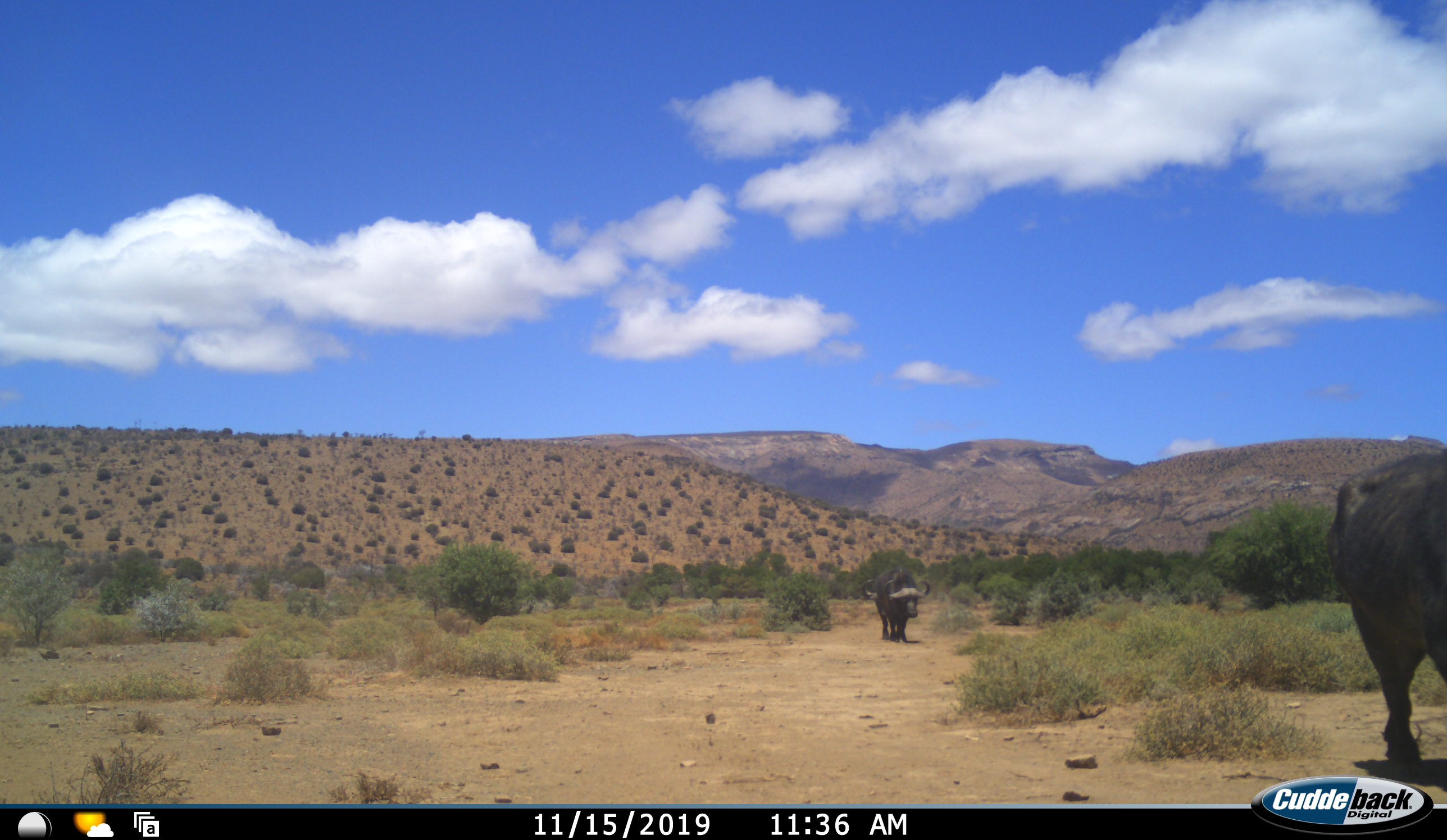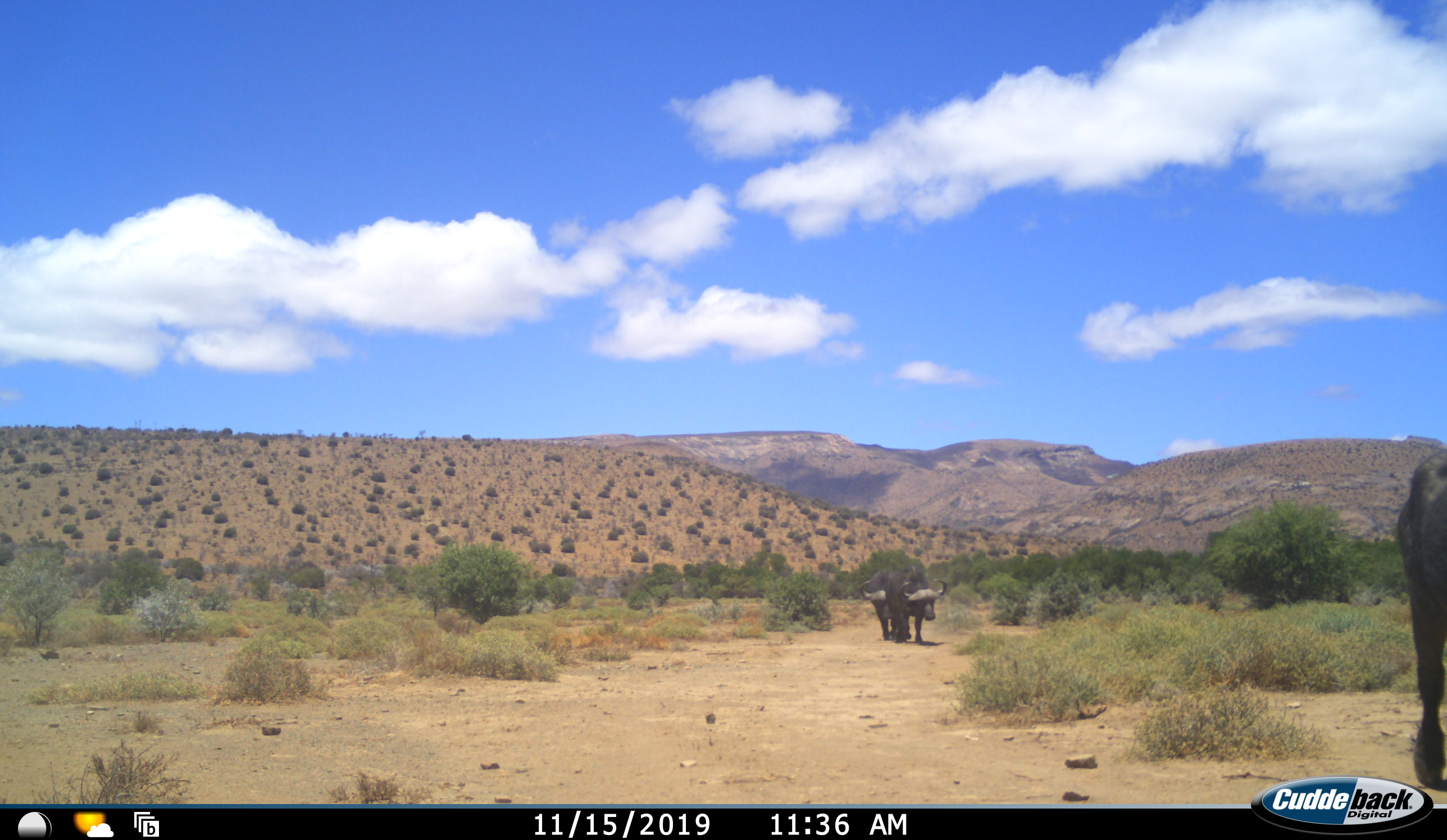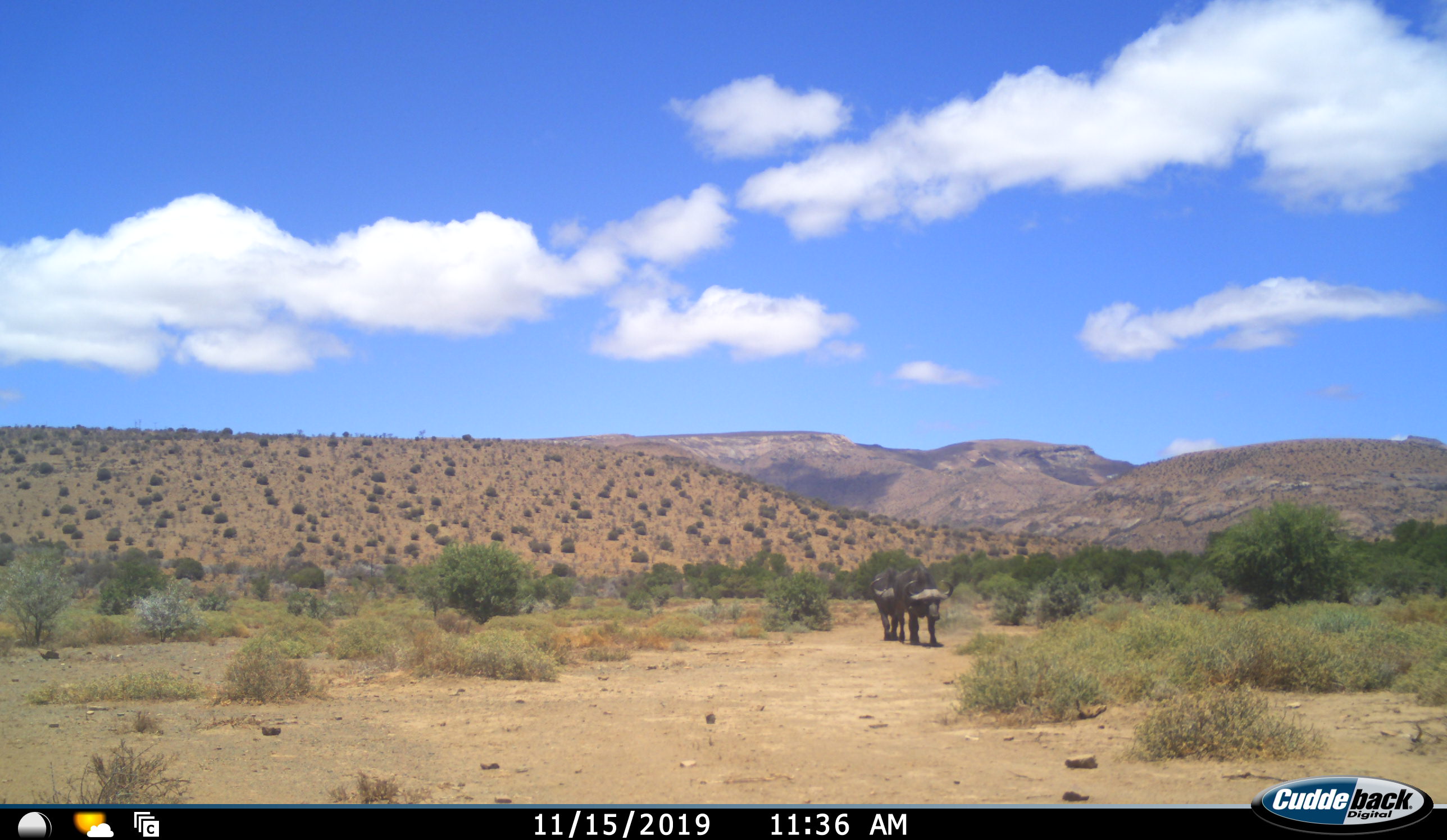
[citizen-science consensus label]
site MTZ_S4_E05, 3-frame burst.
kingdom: Animalia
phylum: Chordata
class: Mammalia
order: Artiodactyla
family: Bovidae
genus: Syncerus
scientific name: Syncerus caffer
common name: african buffalo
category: buffalo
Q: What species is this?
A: Buffalo (african buffalo) (Syncerus caffer).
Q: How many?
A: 3.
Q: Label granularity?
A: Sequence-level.